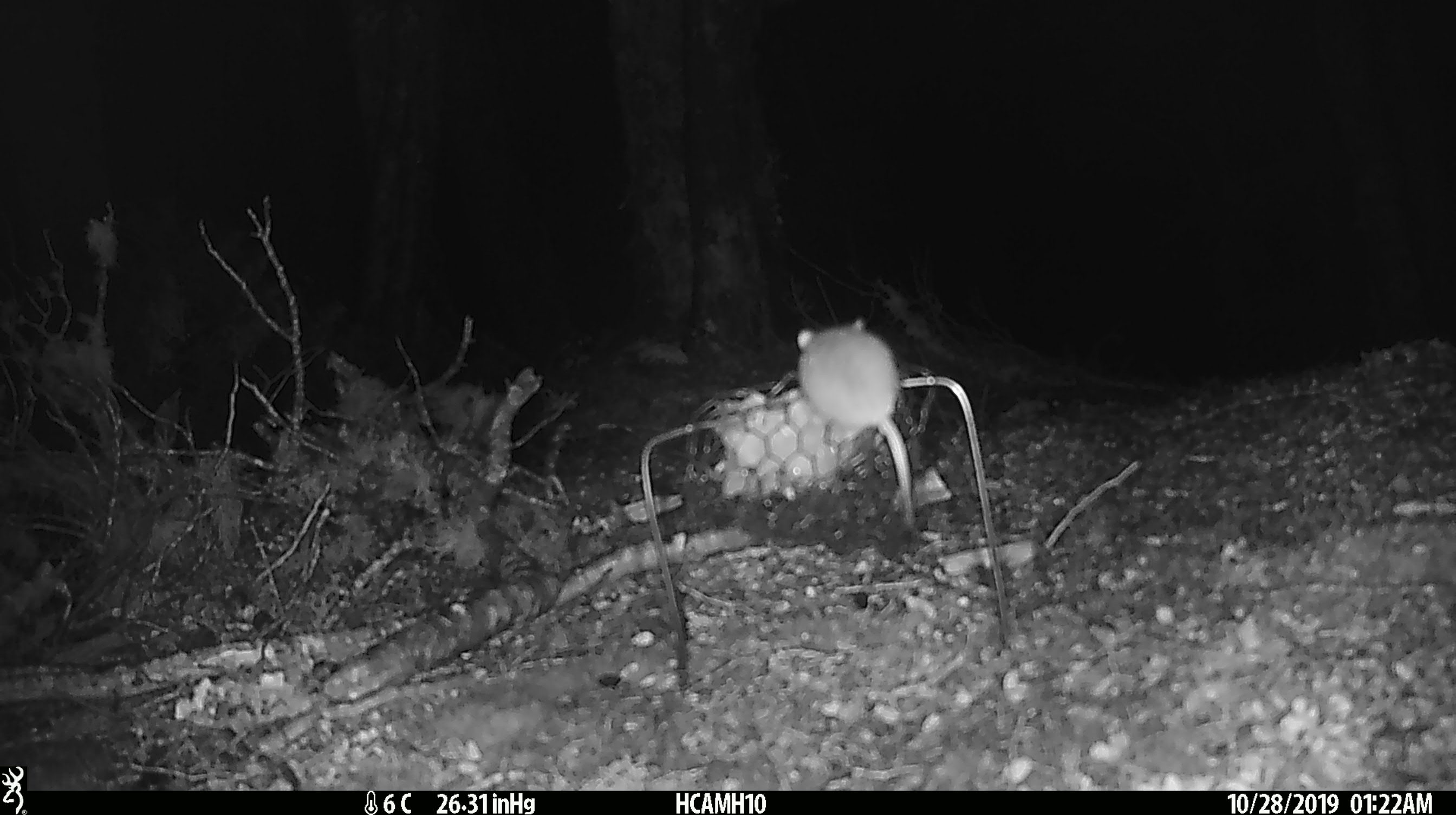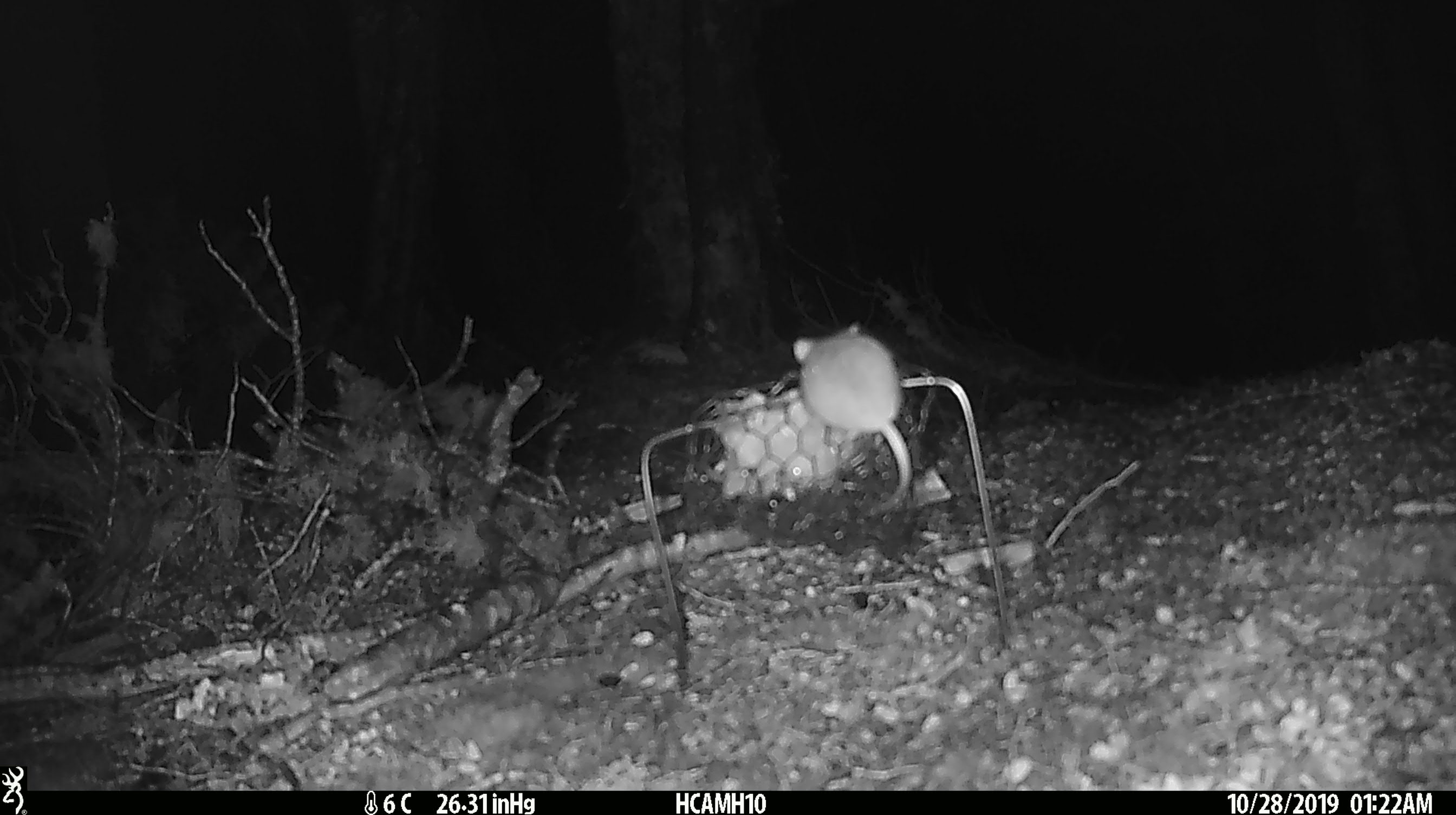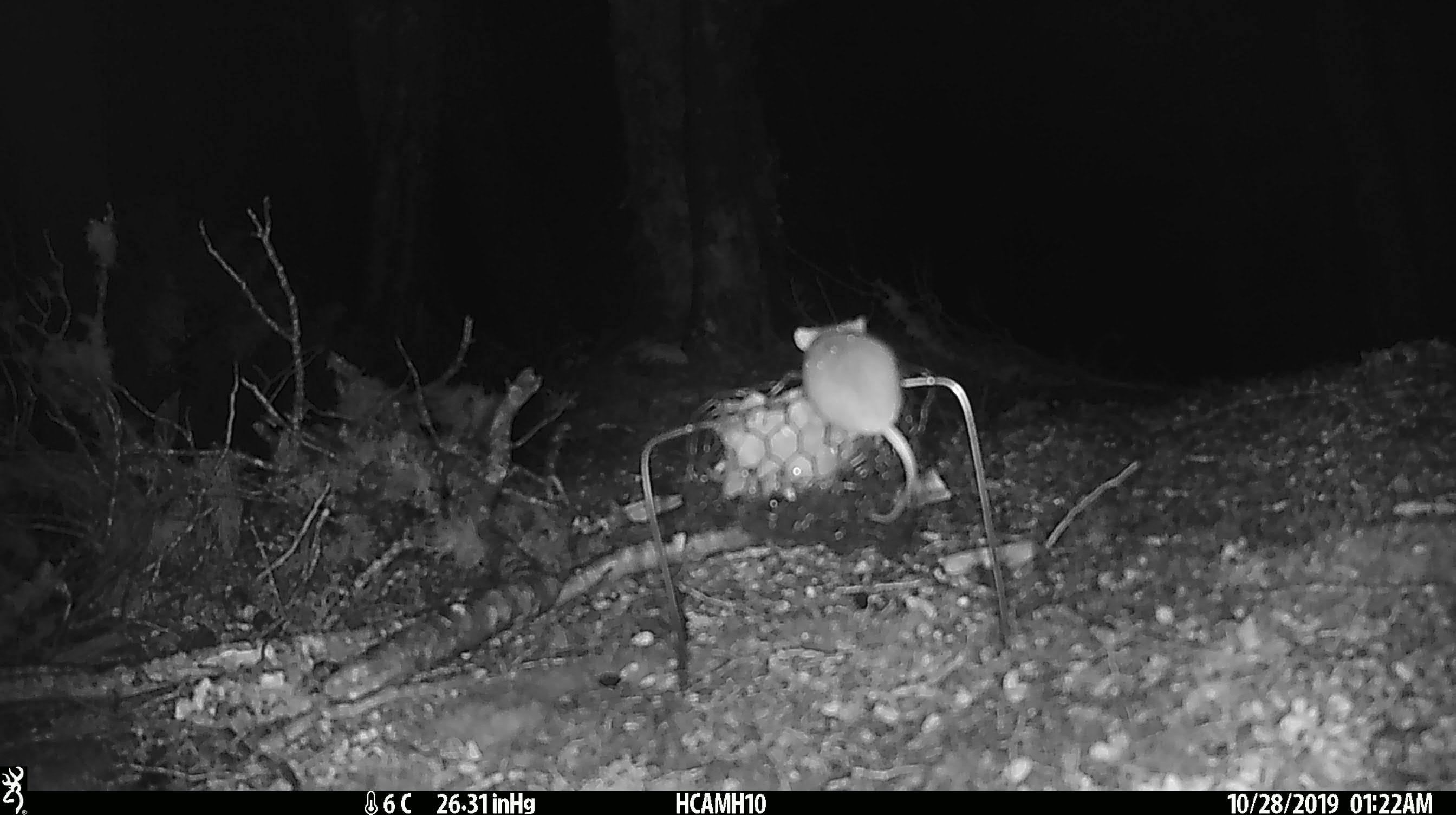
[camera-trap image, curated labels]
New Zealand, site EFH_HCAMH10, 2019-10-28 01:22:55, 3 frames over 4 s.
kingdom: Animalia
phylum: Chordata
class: Mammalia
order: Rodentia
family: Muridae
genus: Mus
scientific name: Mus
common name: mouse